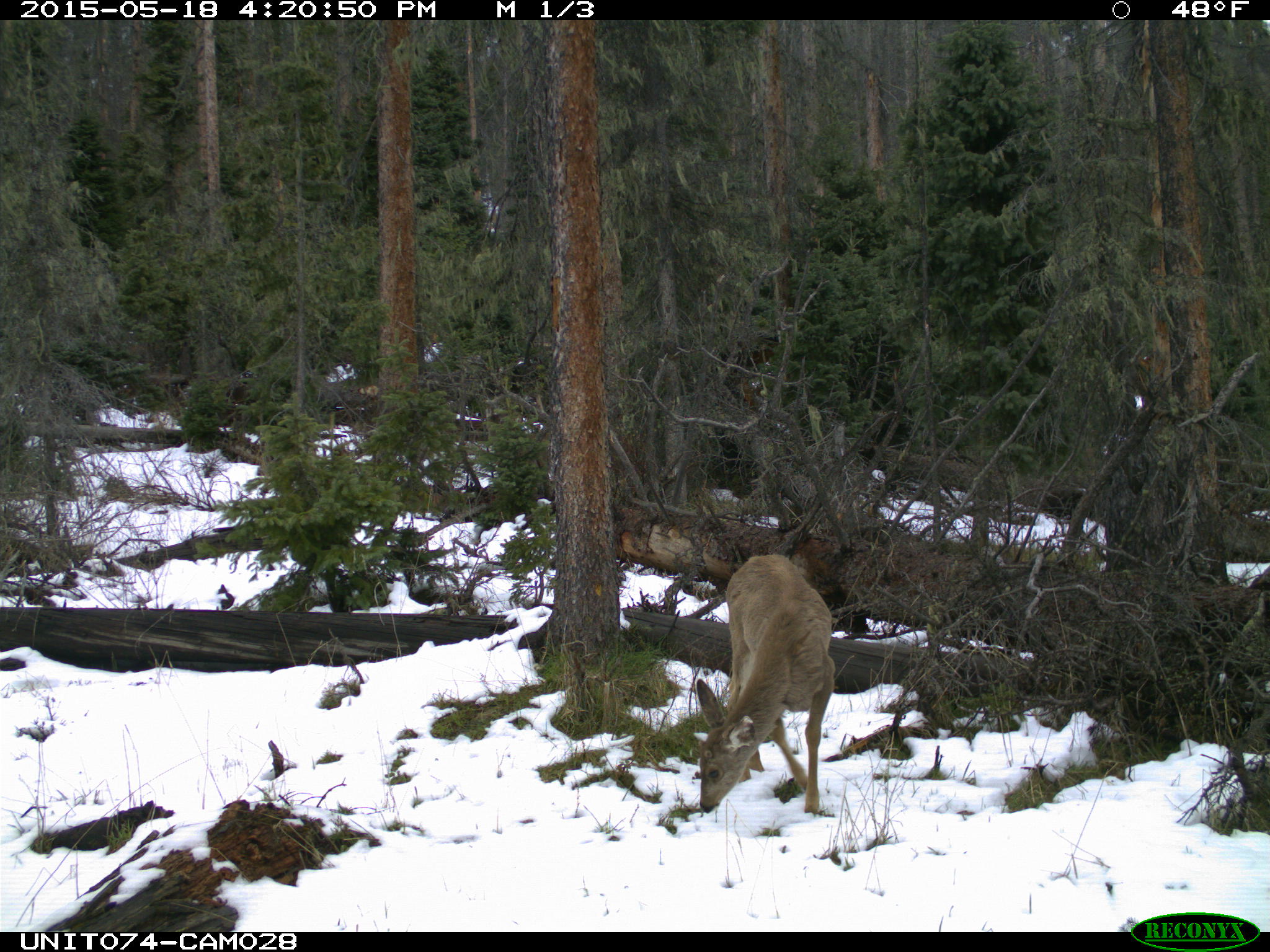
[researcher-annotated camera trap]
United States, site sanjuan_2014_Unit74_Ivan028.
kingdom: Animalia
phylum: Chordata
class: Mammalia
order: Artiodactyla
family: Cervidae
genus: Odocoileus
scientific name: Odocoileus hemionus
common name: mule deer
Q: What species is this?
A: Odocoileus hemionus (mule deer).